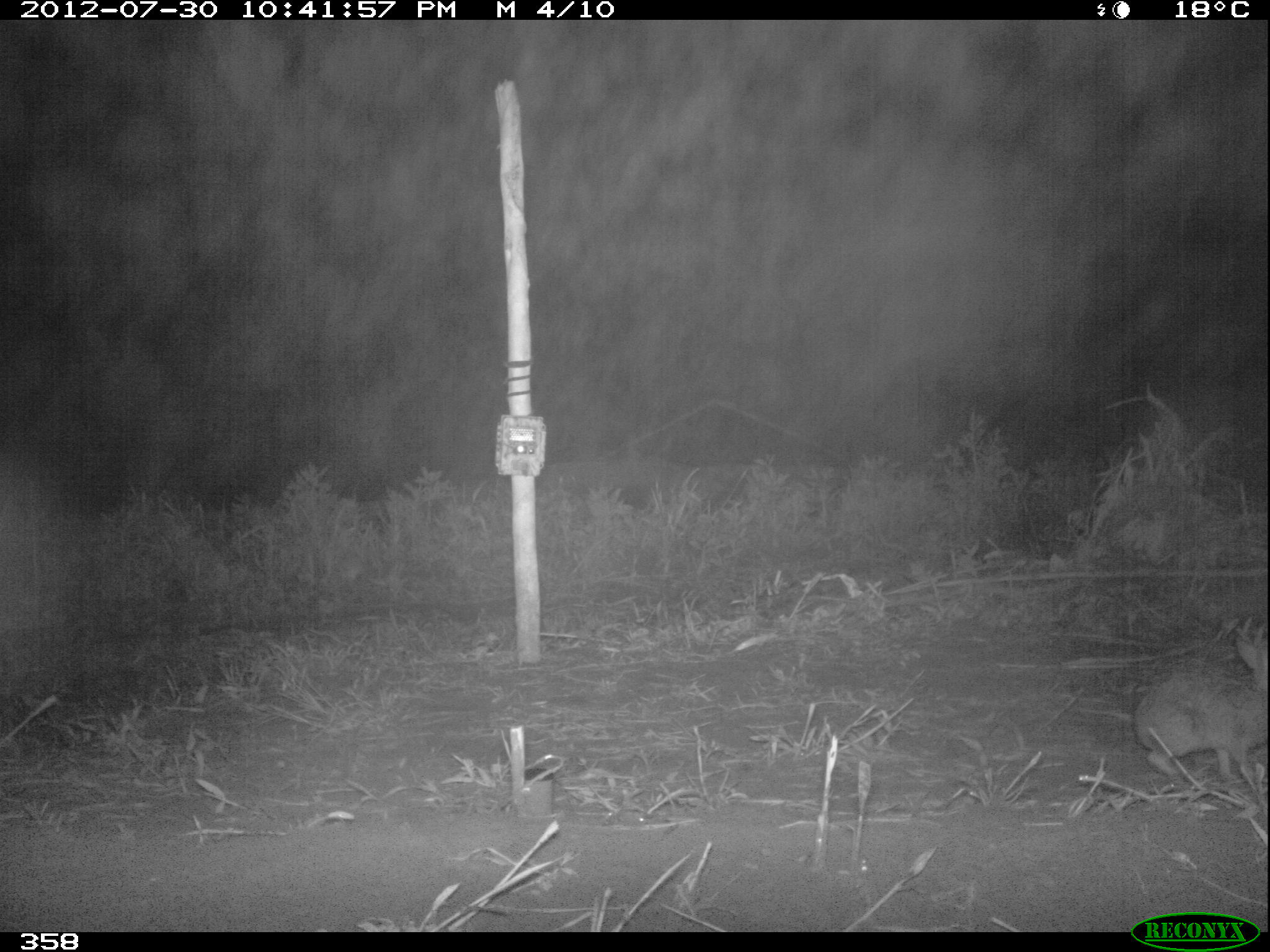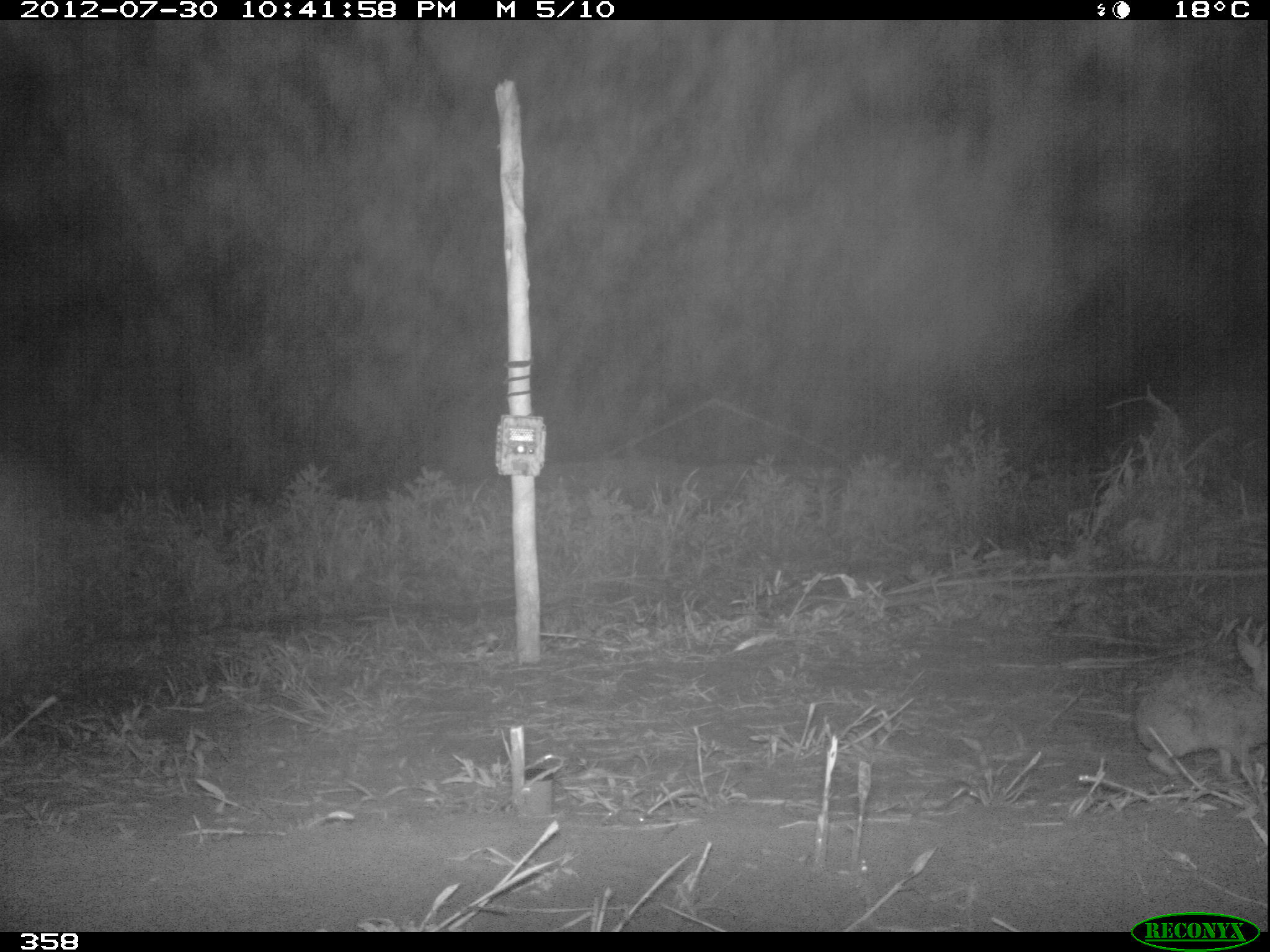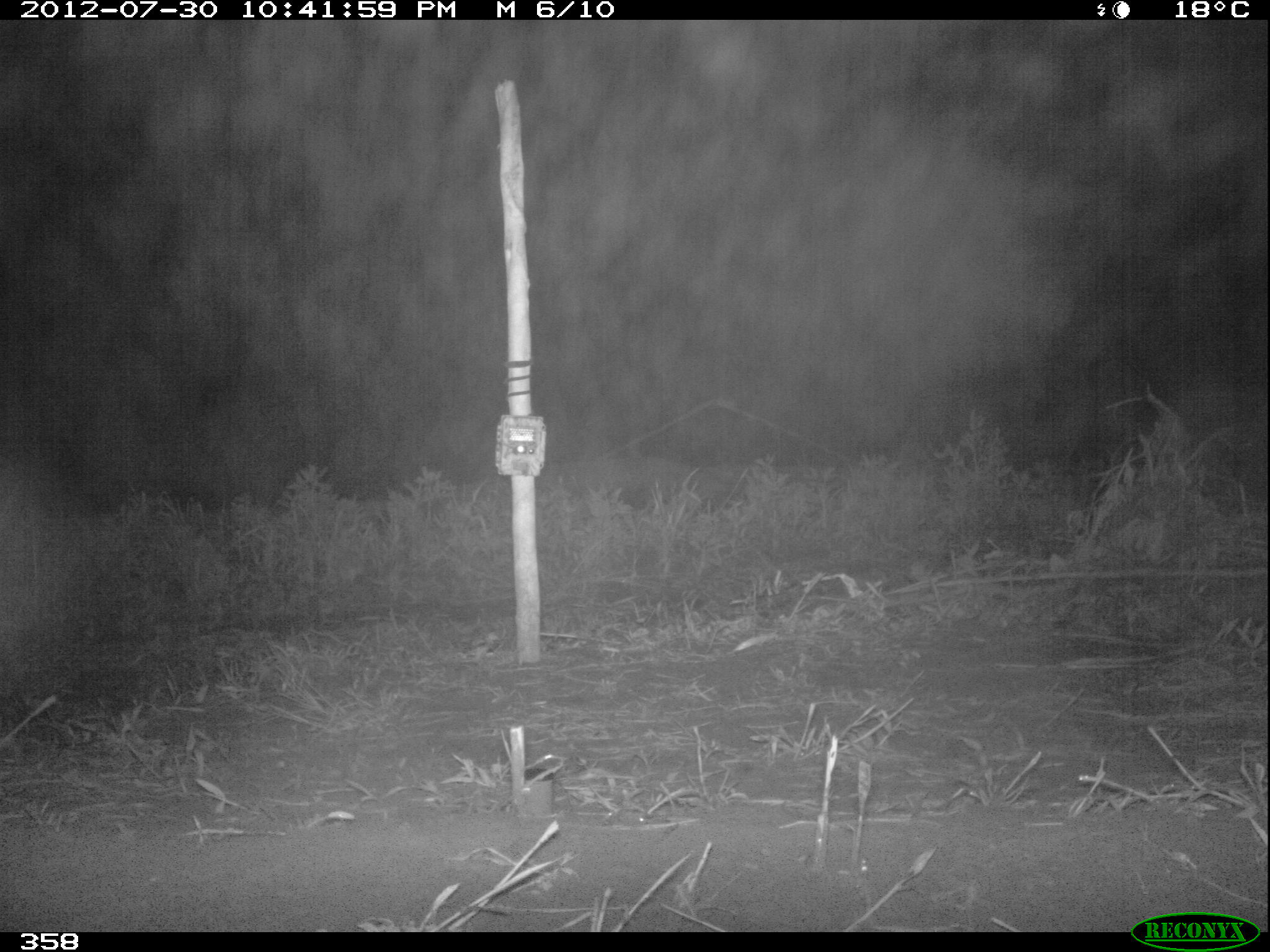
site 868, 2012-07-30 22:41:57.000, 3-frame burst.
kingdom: Animalia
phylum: Chordata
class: Mammalia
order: Lagomorpha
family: Leporidae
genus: Sylvilagus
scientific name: Sylvilagus brasiliensis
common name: tapeti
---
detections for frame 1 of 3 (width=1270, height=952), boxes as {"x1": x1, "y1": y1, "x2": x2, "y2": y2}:
sylvilagus brasiliensis: {"x1": 1131, "y1": 627, "x2": 1270, "y2": 778}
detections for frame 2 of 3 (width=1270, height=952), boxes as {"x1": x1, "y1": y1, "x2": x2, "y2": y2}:
sylvilagus brasiliensis: {"x1": 1138, "y1": 624, "x2": 1270, "y2": 777}